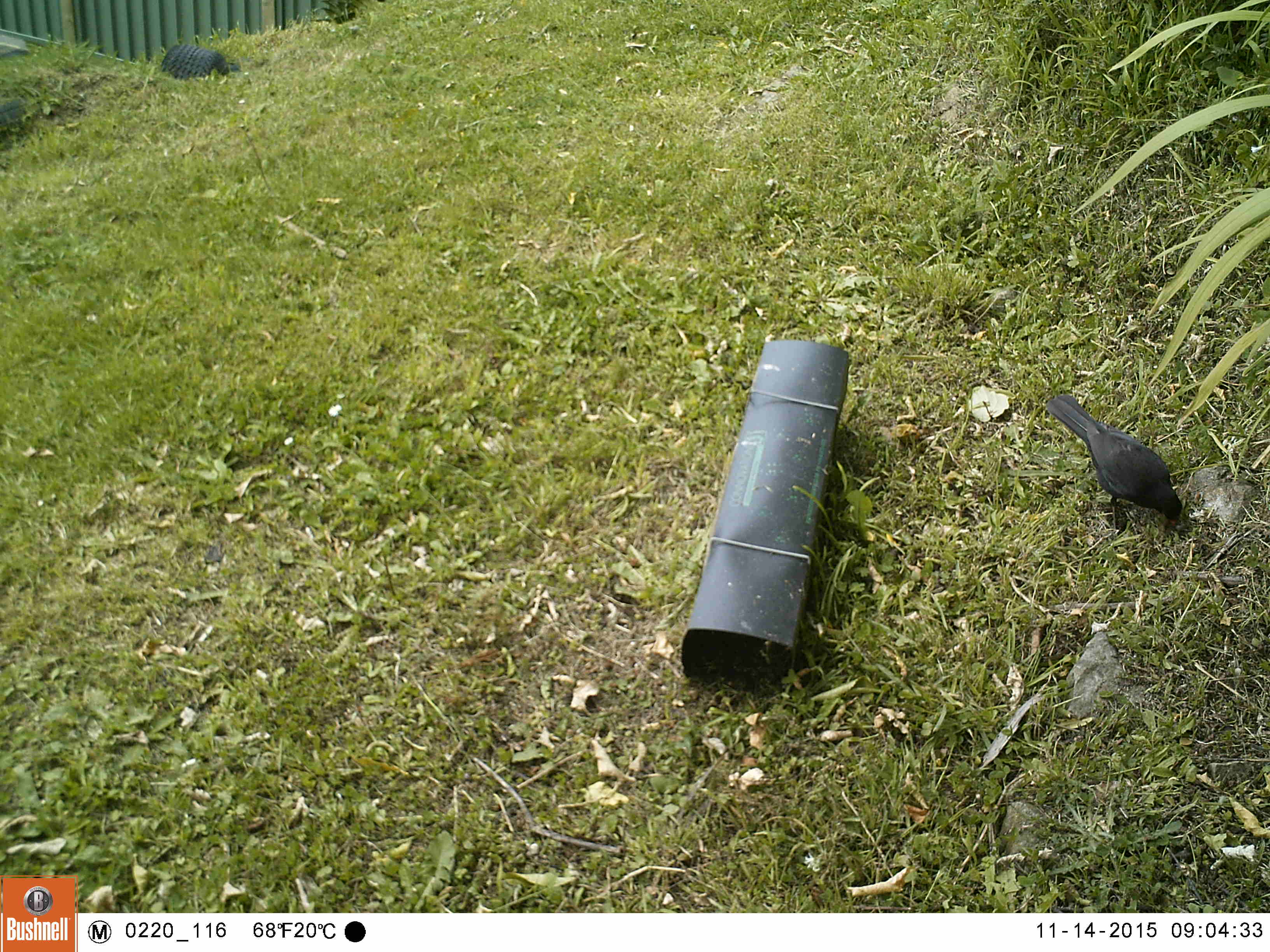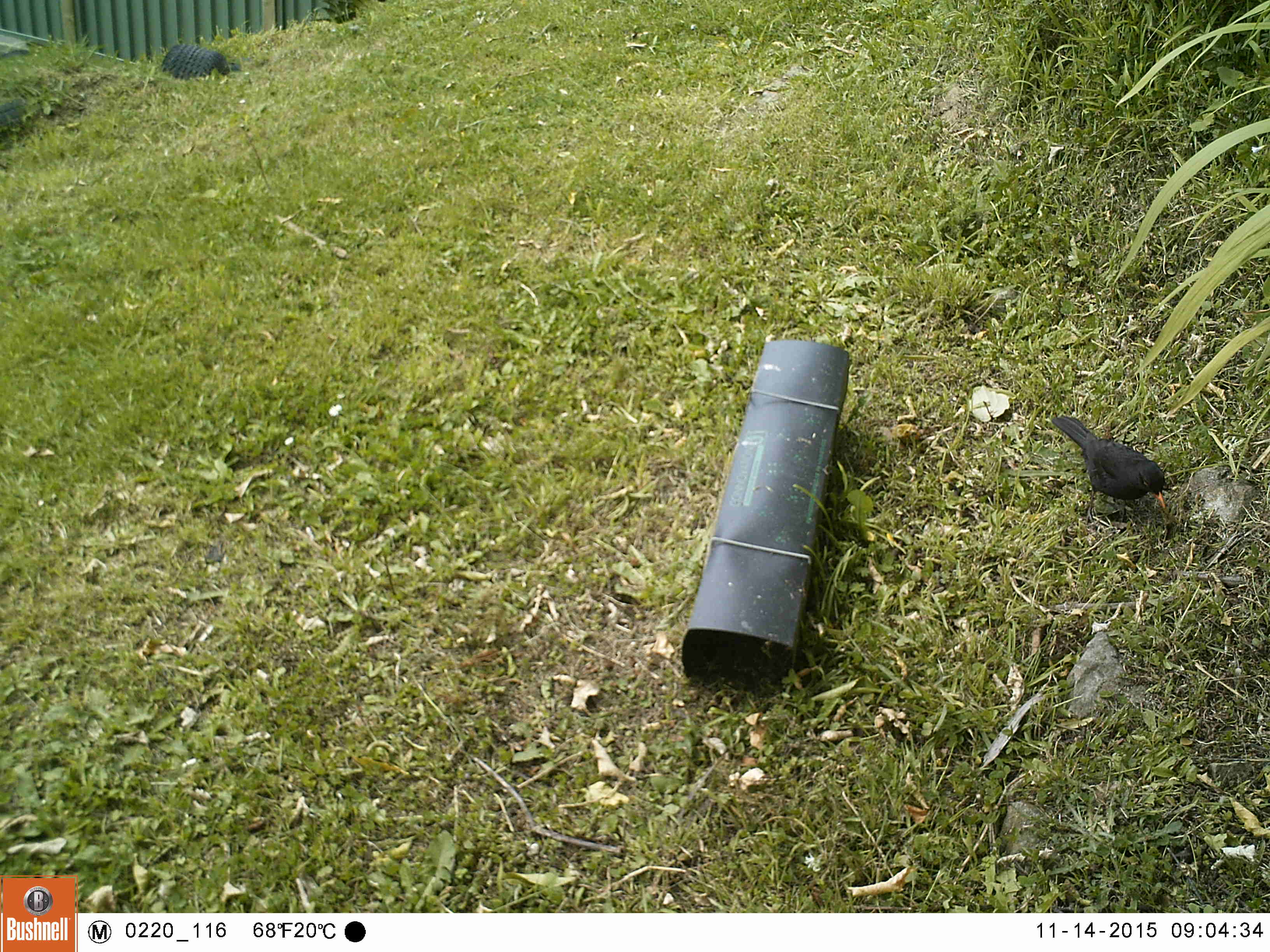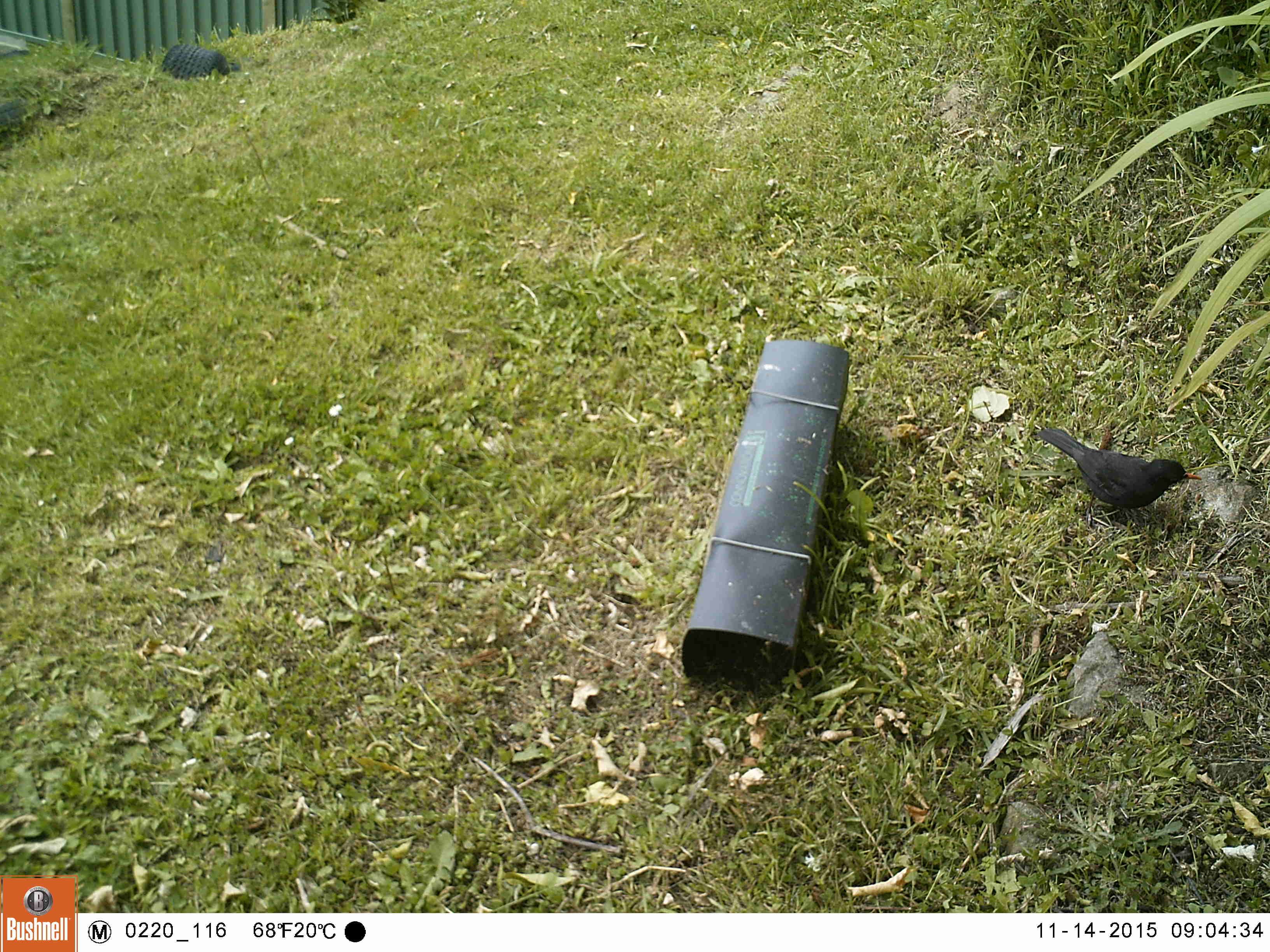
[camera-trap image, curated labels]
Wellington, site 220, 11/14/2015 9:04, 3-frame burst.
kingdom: Animalia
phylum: Chordata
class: Aves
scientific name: Aves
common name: bird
Bird (Aves).